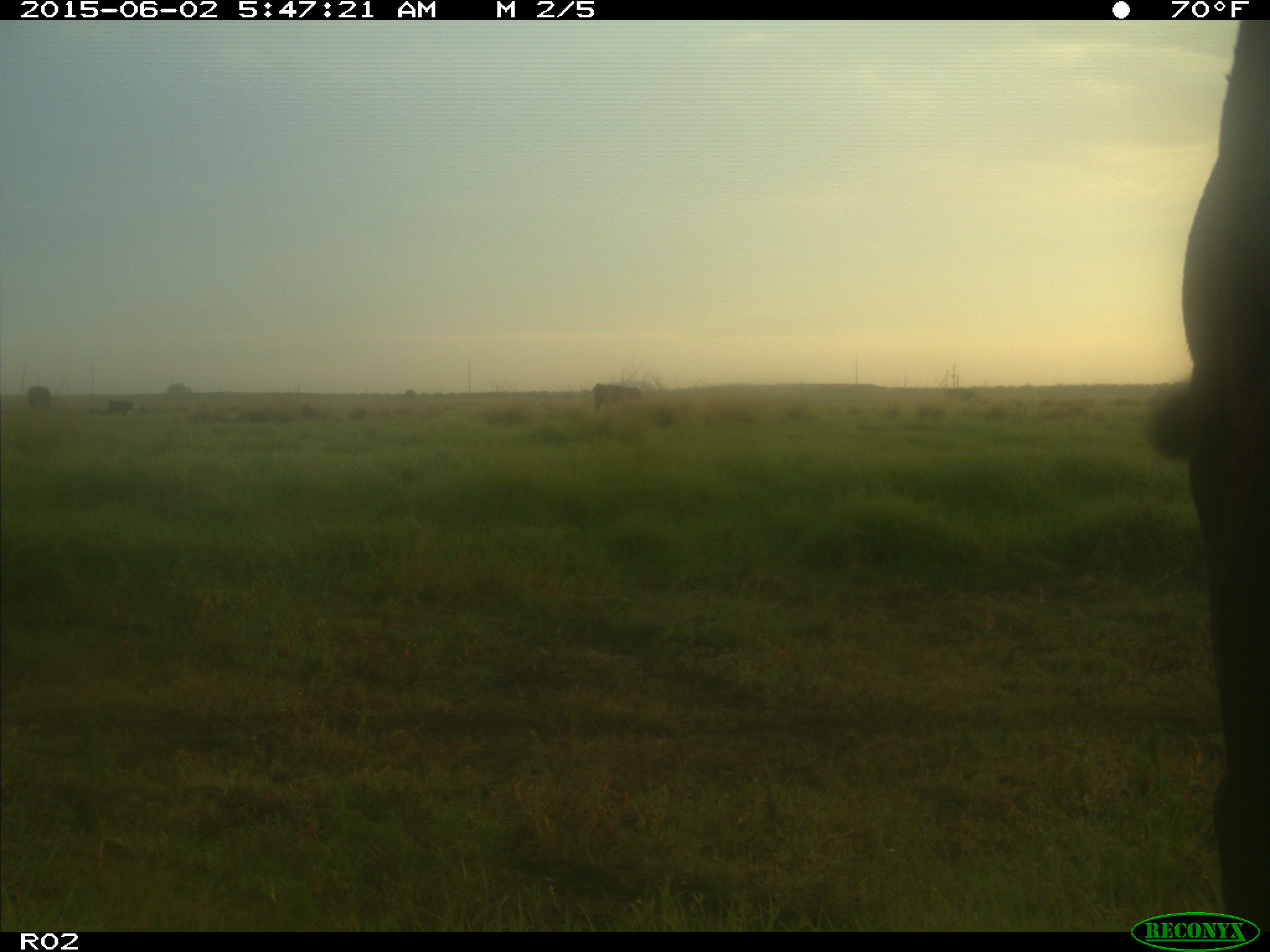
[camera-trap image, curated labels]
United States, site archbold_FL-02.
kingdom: Animalia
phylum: Chordata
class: Mammalia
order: Artiodactyla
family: Bovidae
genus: Bos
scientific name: Bos taurus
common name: domestic cow